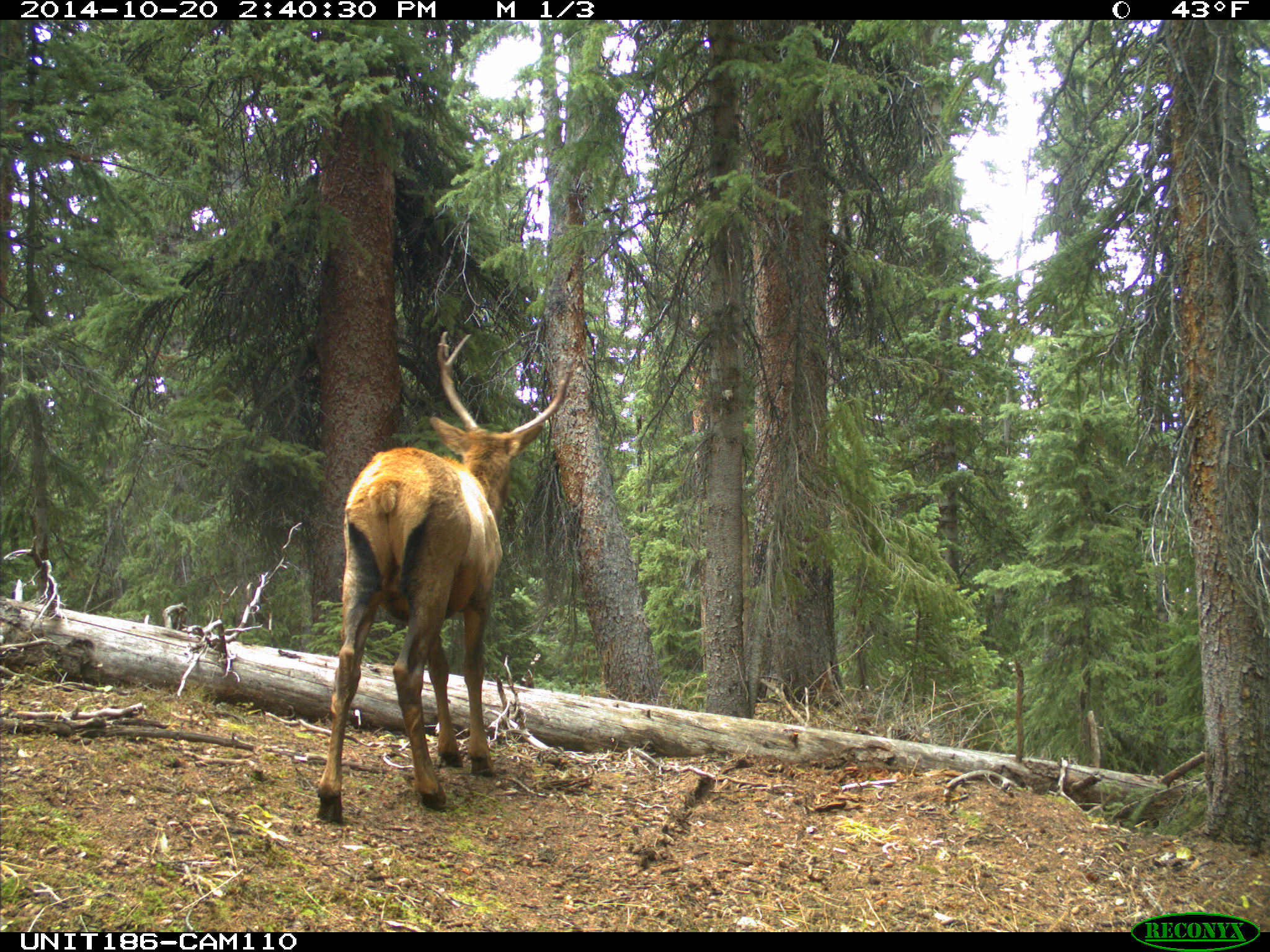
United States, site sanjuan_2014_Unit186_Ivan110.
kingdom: Animalia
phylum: Chordata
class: Mammalia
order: Artiodactyla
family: Cervidae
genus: Cervus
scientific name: Cervus elaphus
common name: red deer